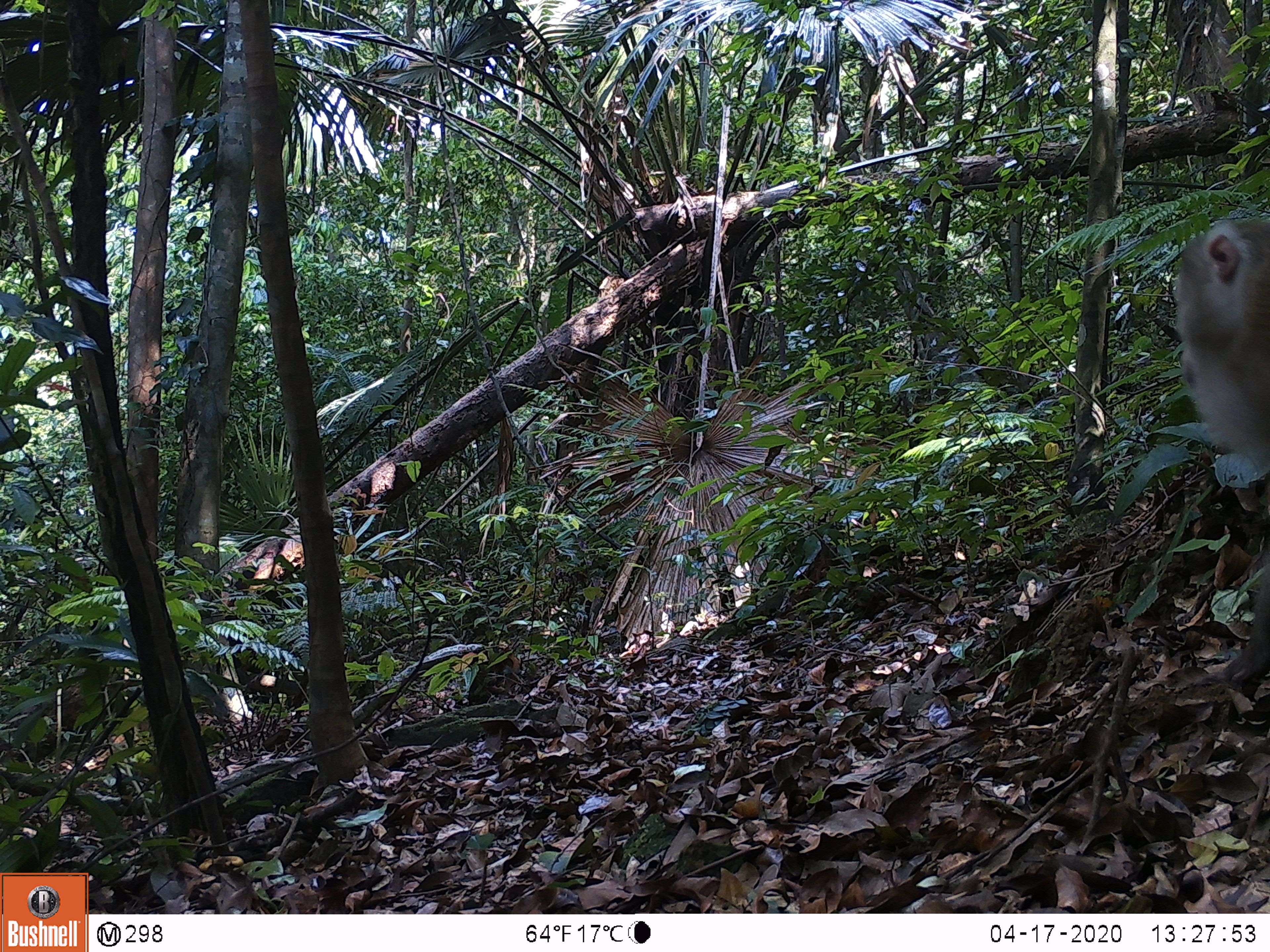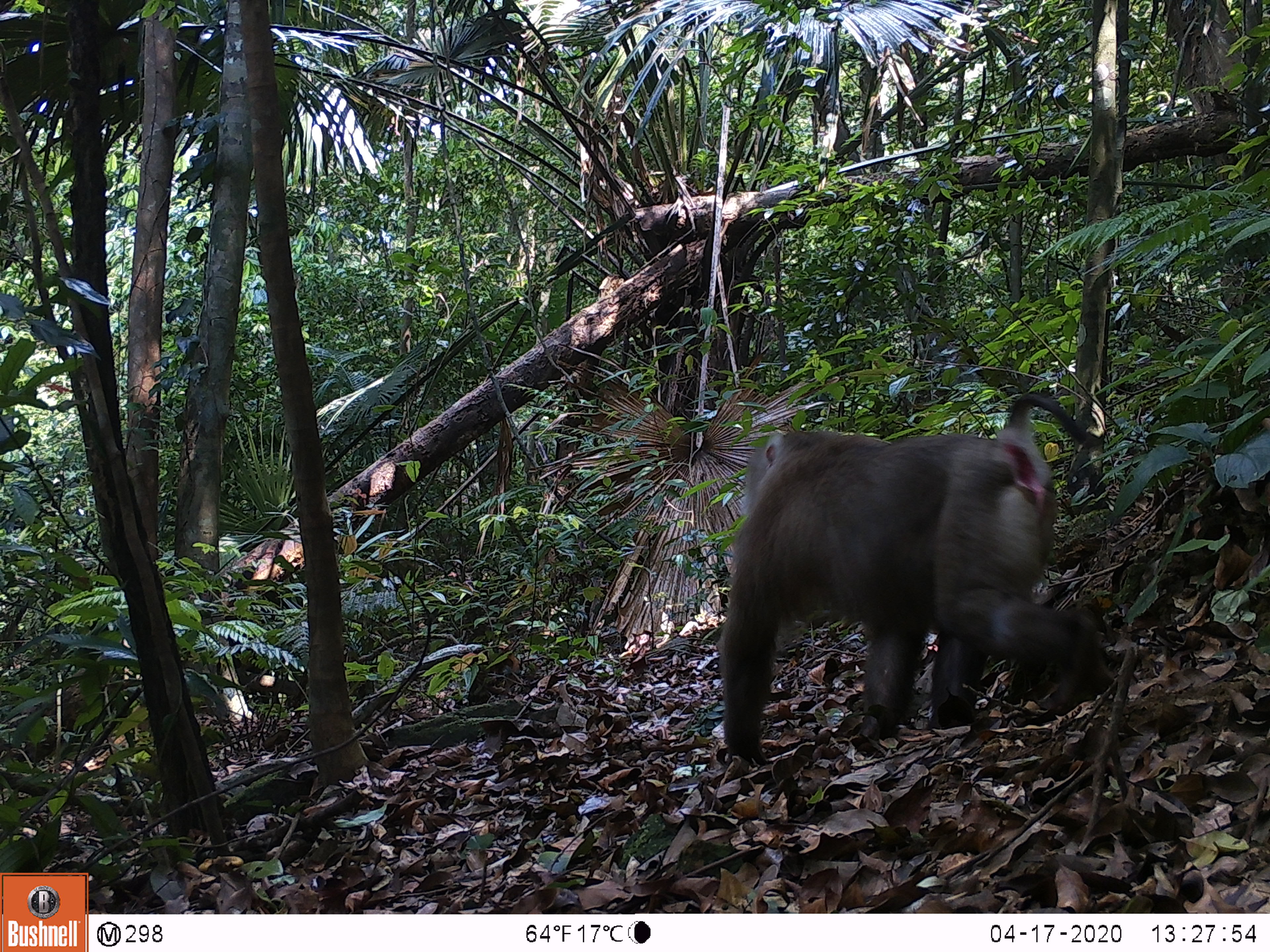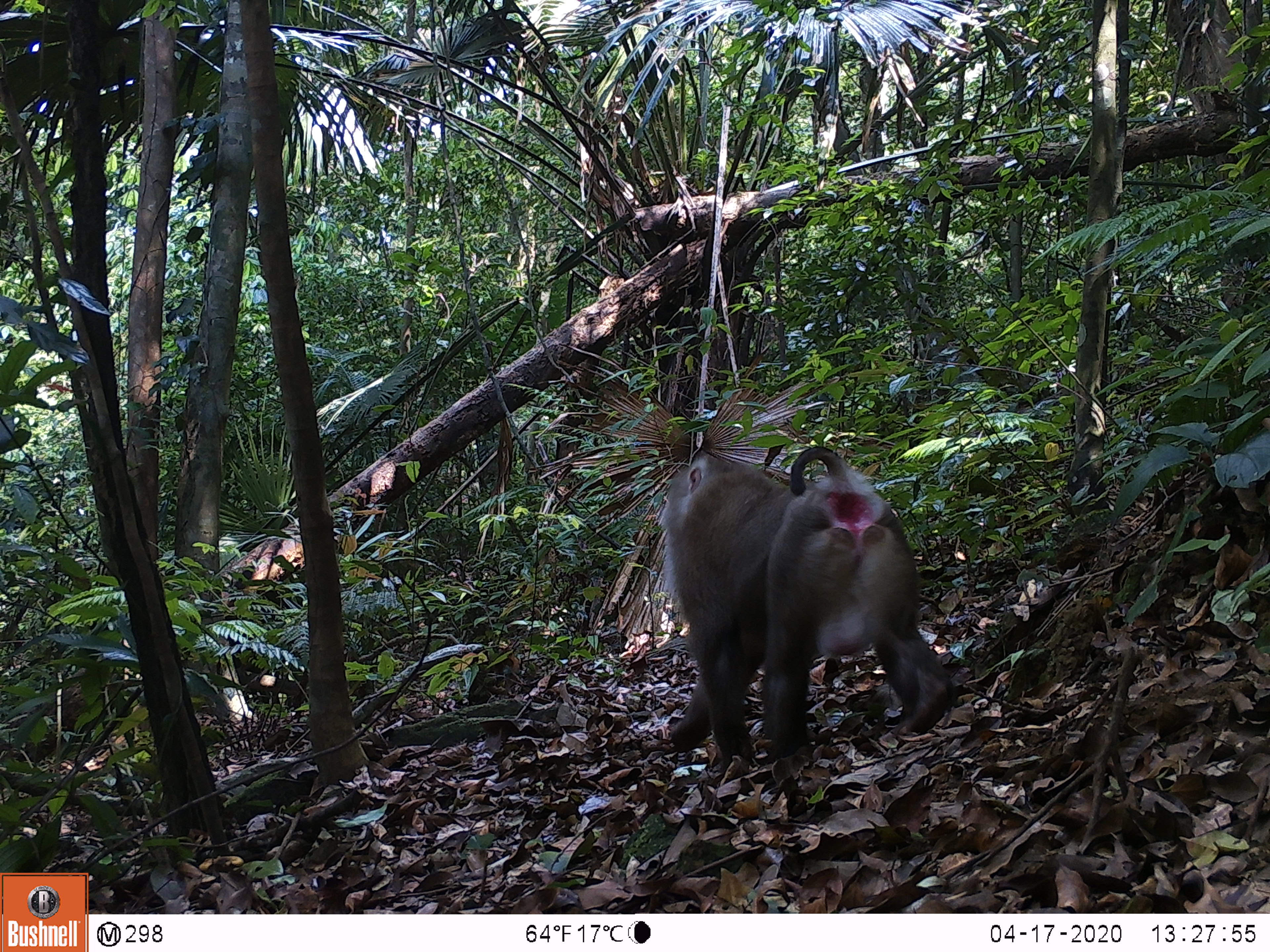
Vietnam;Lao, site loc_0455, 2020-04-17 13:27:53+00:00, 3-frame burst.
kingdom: Animalia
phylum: Chordata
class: Mammalia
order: Primates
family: Cercopithecidae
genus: Macaca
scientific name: Macaca nemestrina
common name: pig-tailed macaque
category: pig tailed macaque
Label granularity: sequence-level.